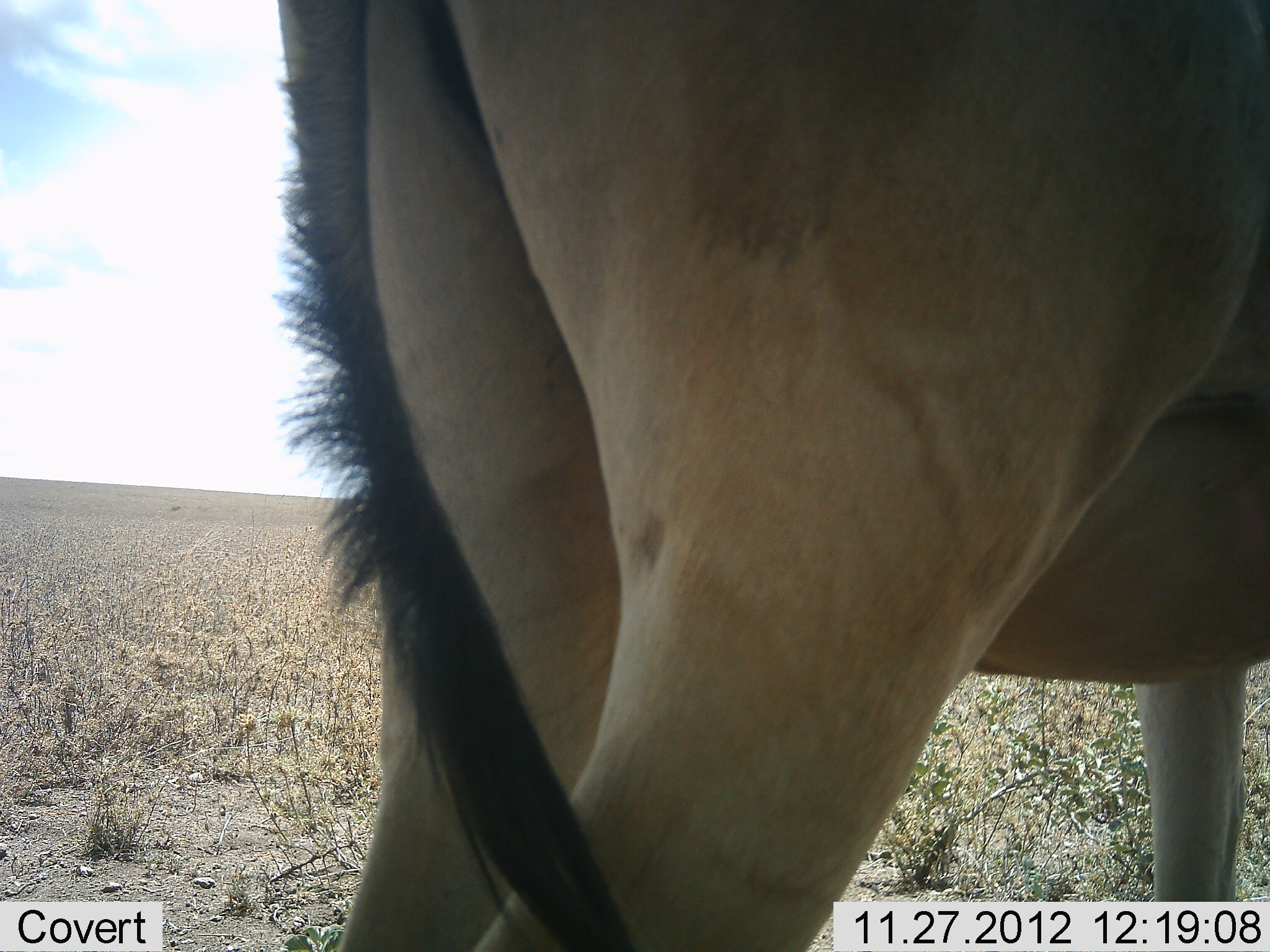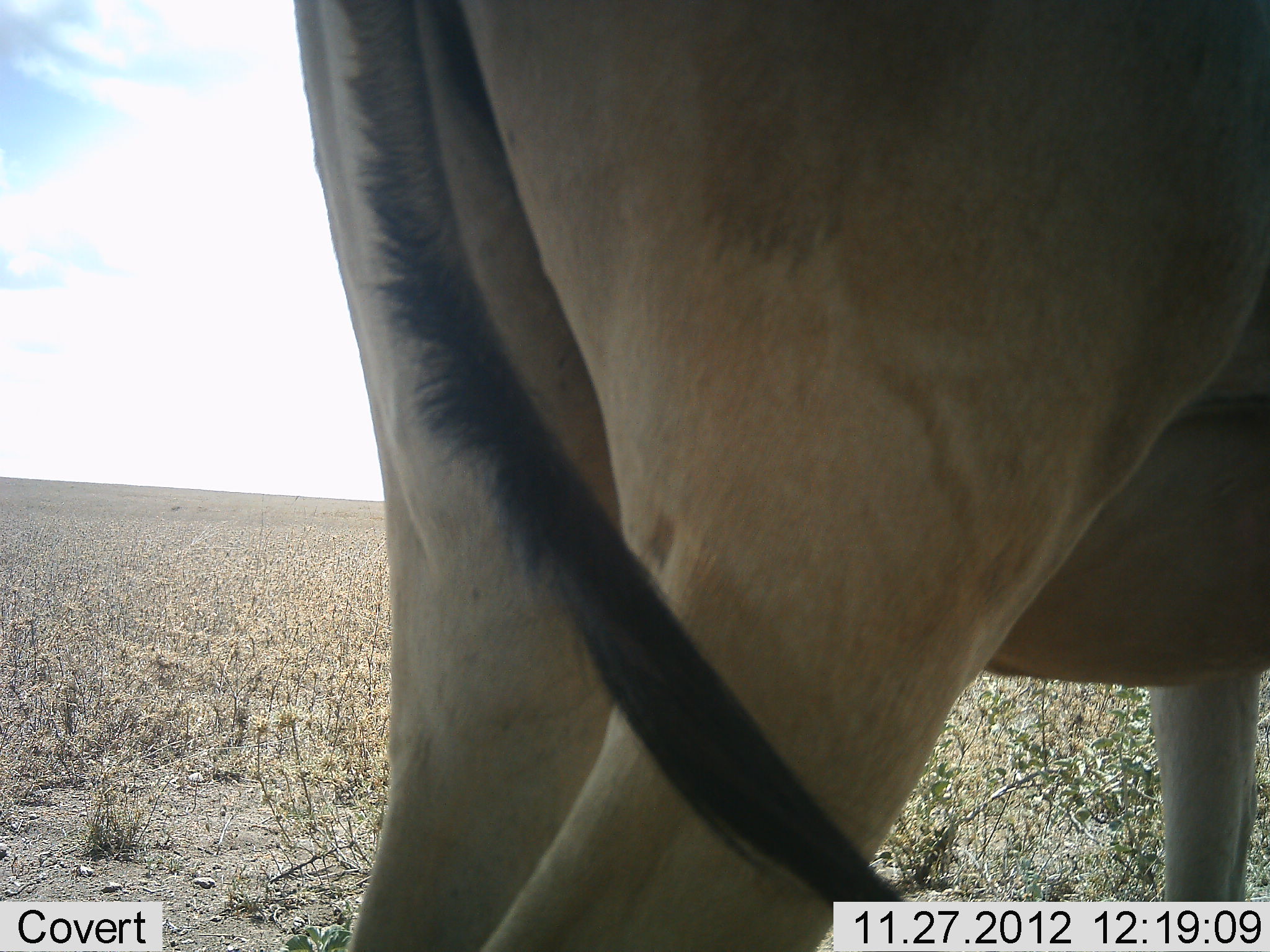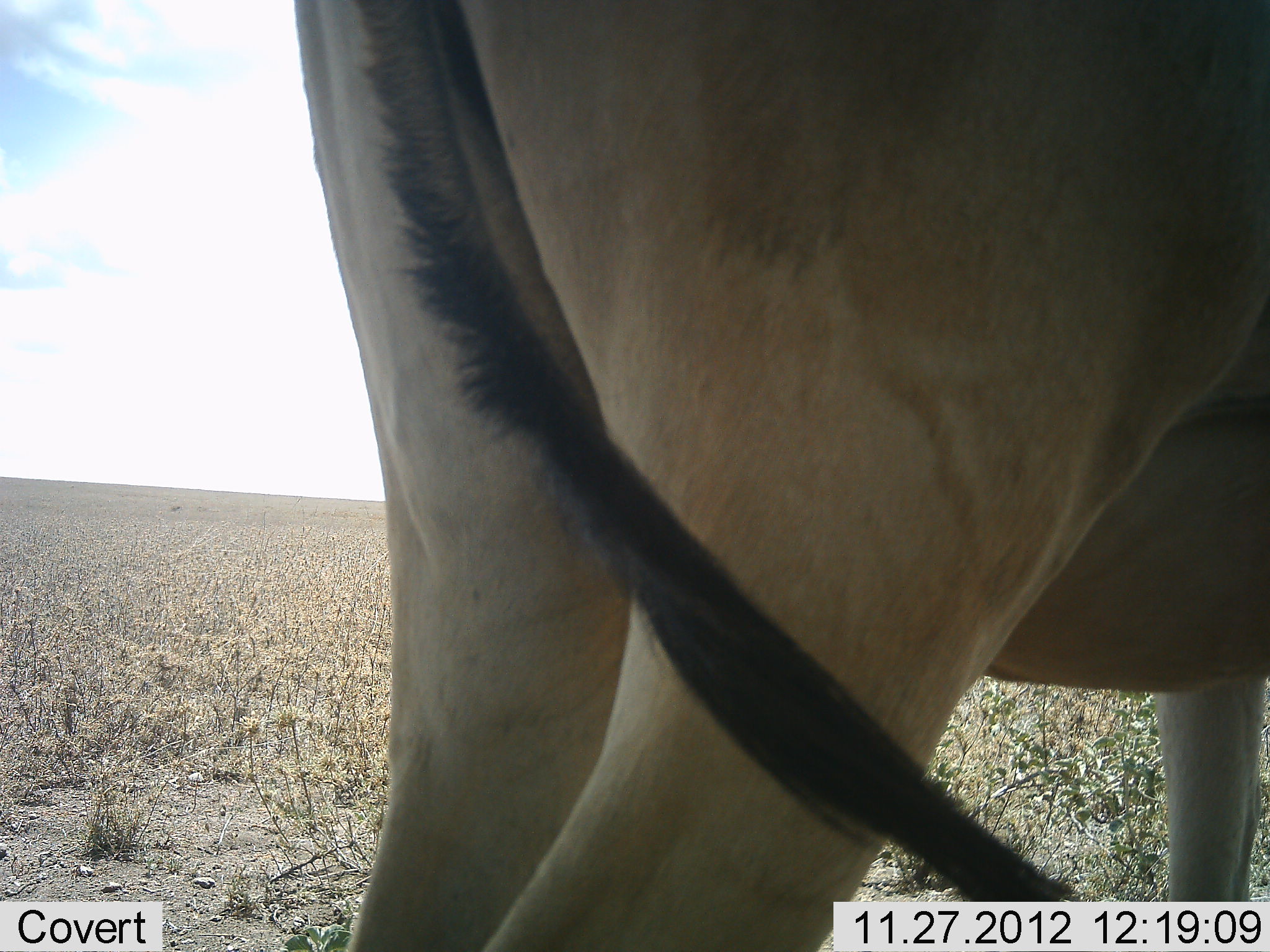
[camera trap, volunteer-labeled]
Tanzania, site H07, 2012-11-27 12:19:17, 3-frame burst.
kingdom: Animalia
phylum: Chordata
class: Mammalia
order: Artiodactyla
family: Bovidae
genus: Alcelaphus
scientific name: Alcelaphus buselaphus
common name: hartebeest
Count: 1.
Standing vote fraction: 100%.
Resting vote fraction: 0%.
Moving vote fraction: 0%.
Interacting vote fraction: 0%.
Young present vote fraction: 0%.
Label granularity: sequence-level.